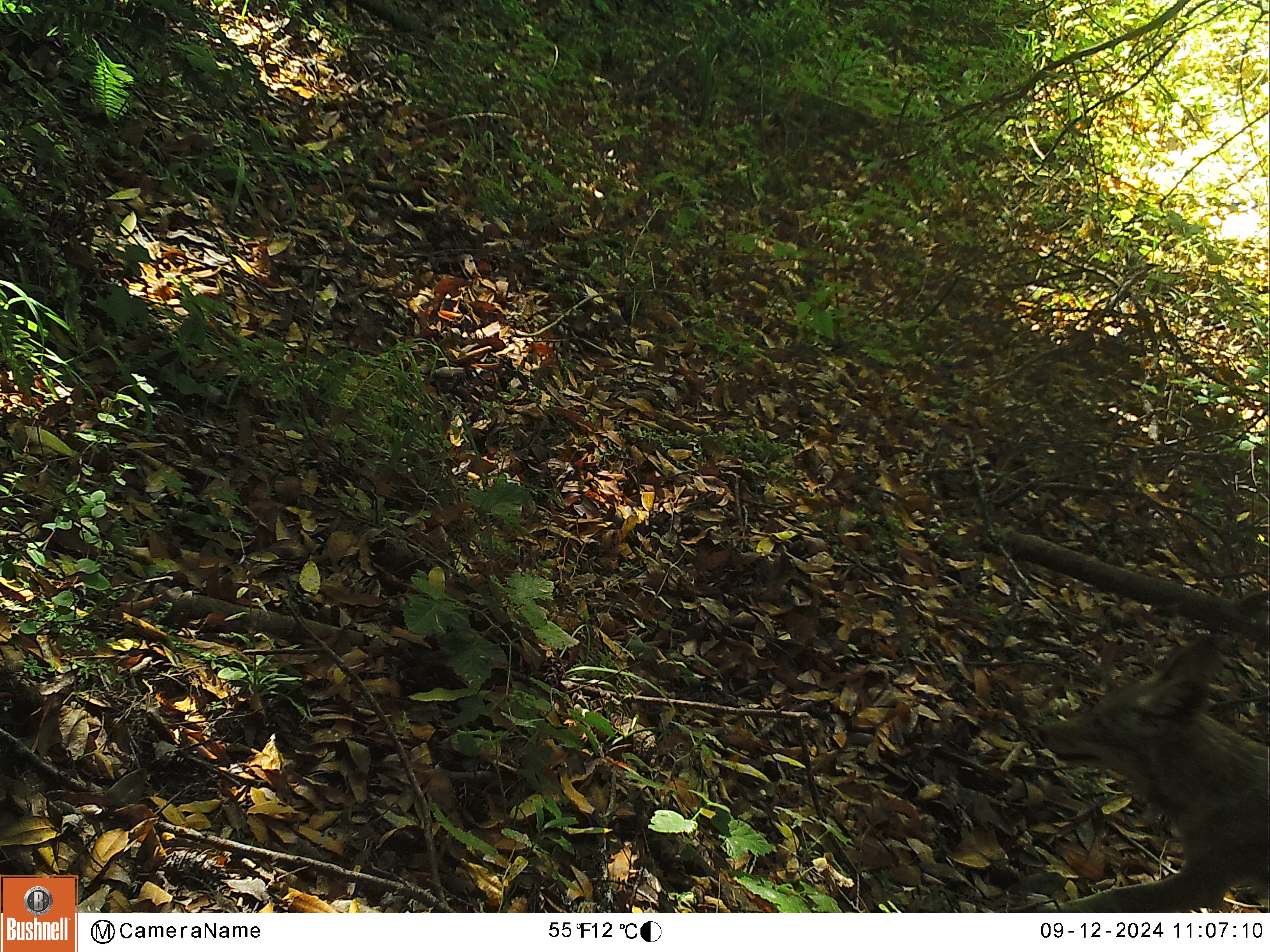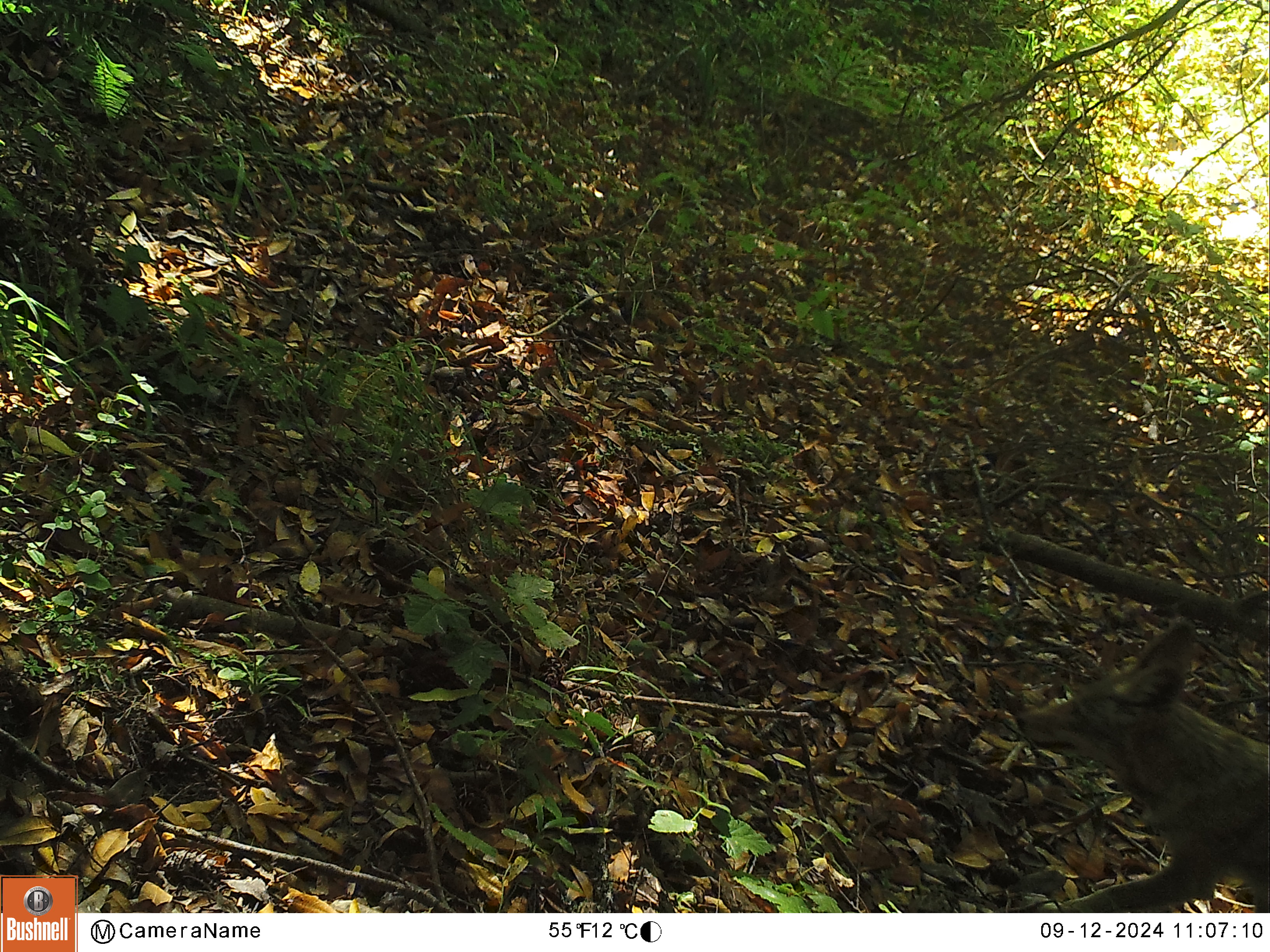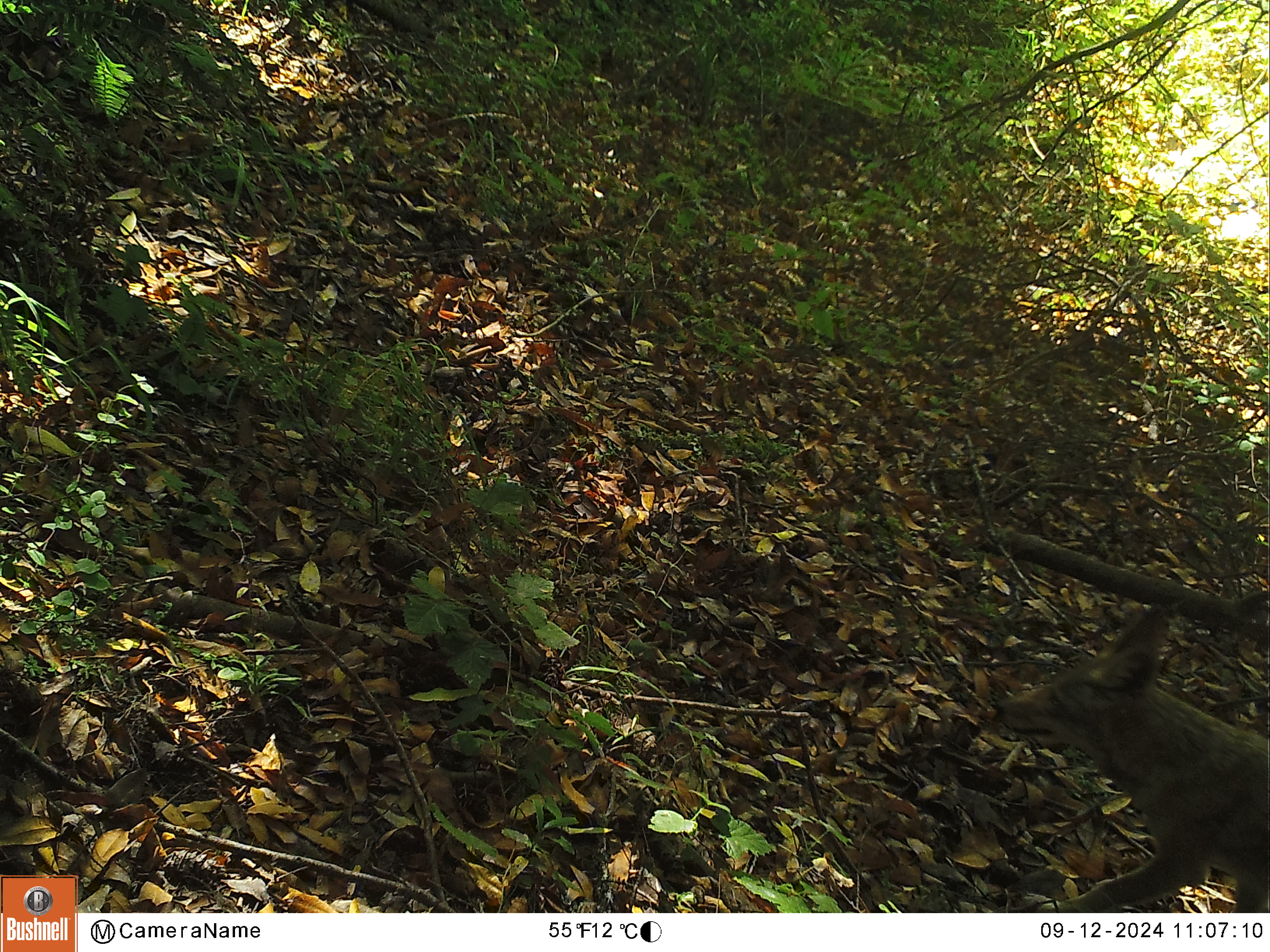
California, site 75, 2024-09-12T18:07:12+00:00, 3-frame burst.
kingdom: Animalia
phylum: Chordata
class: Mammalia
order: Carnivora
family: Canidae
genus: Canis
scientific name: Canis latrans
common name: coyote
Coyote (Canis latrans).